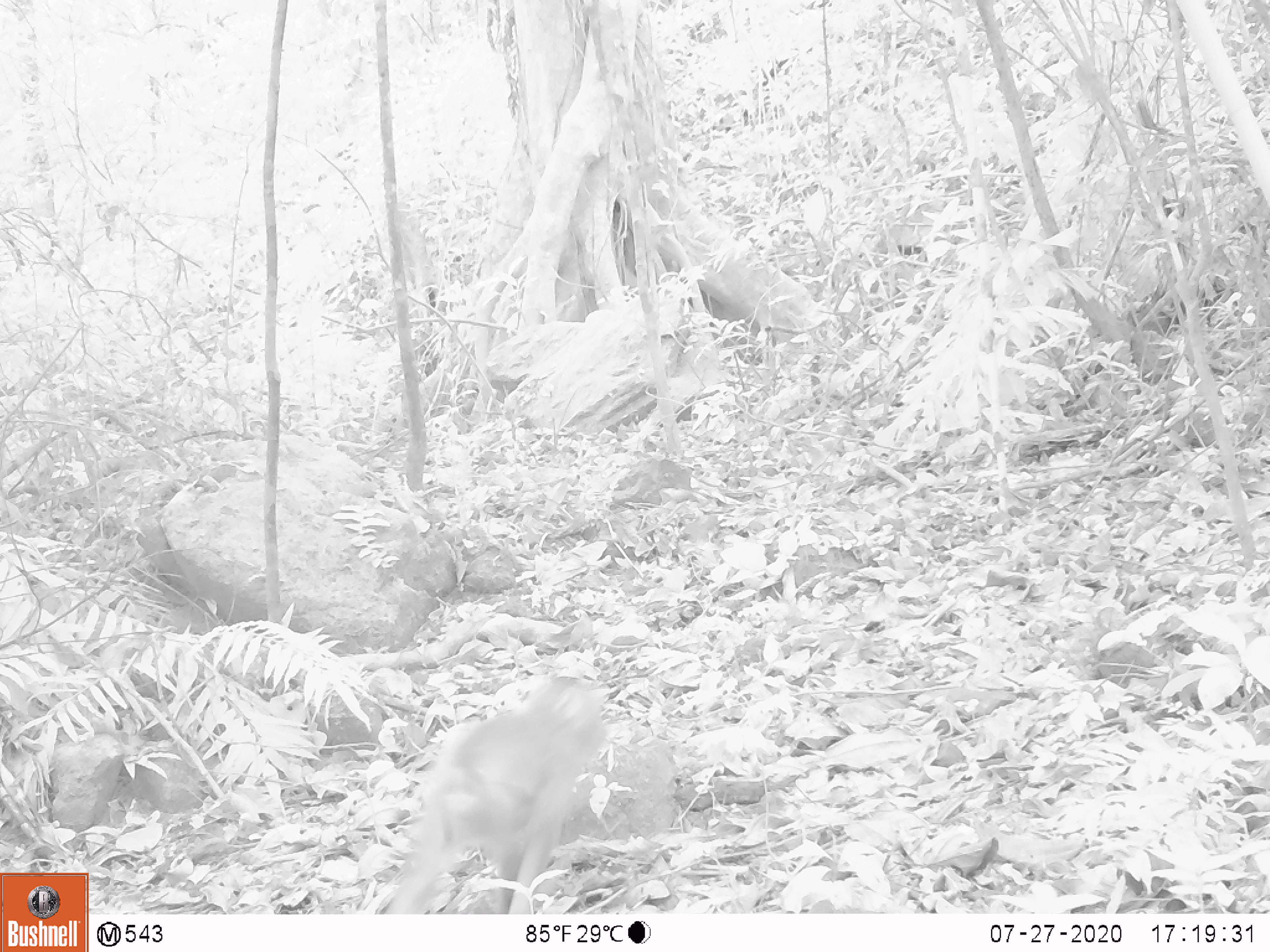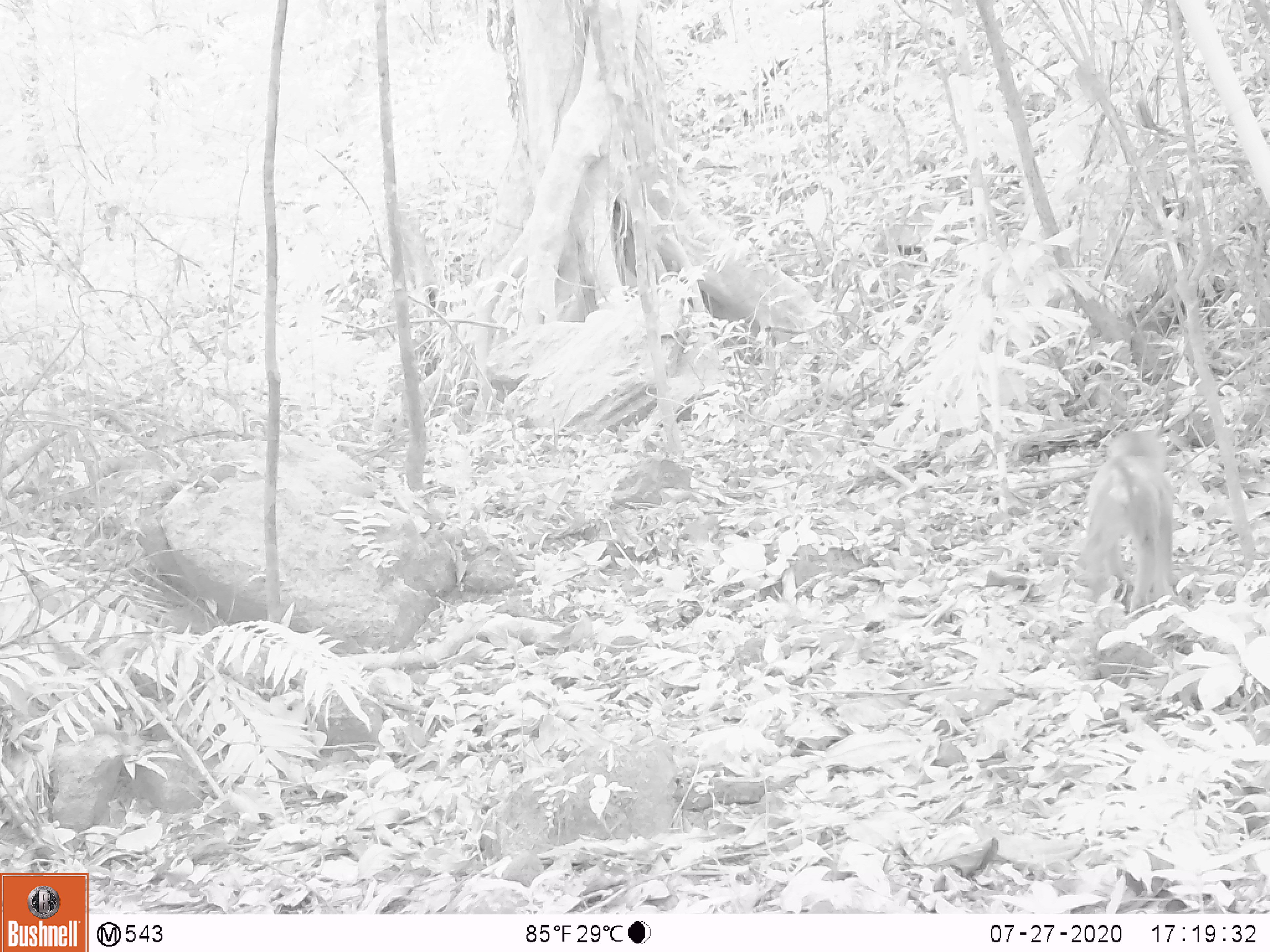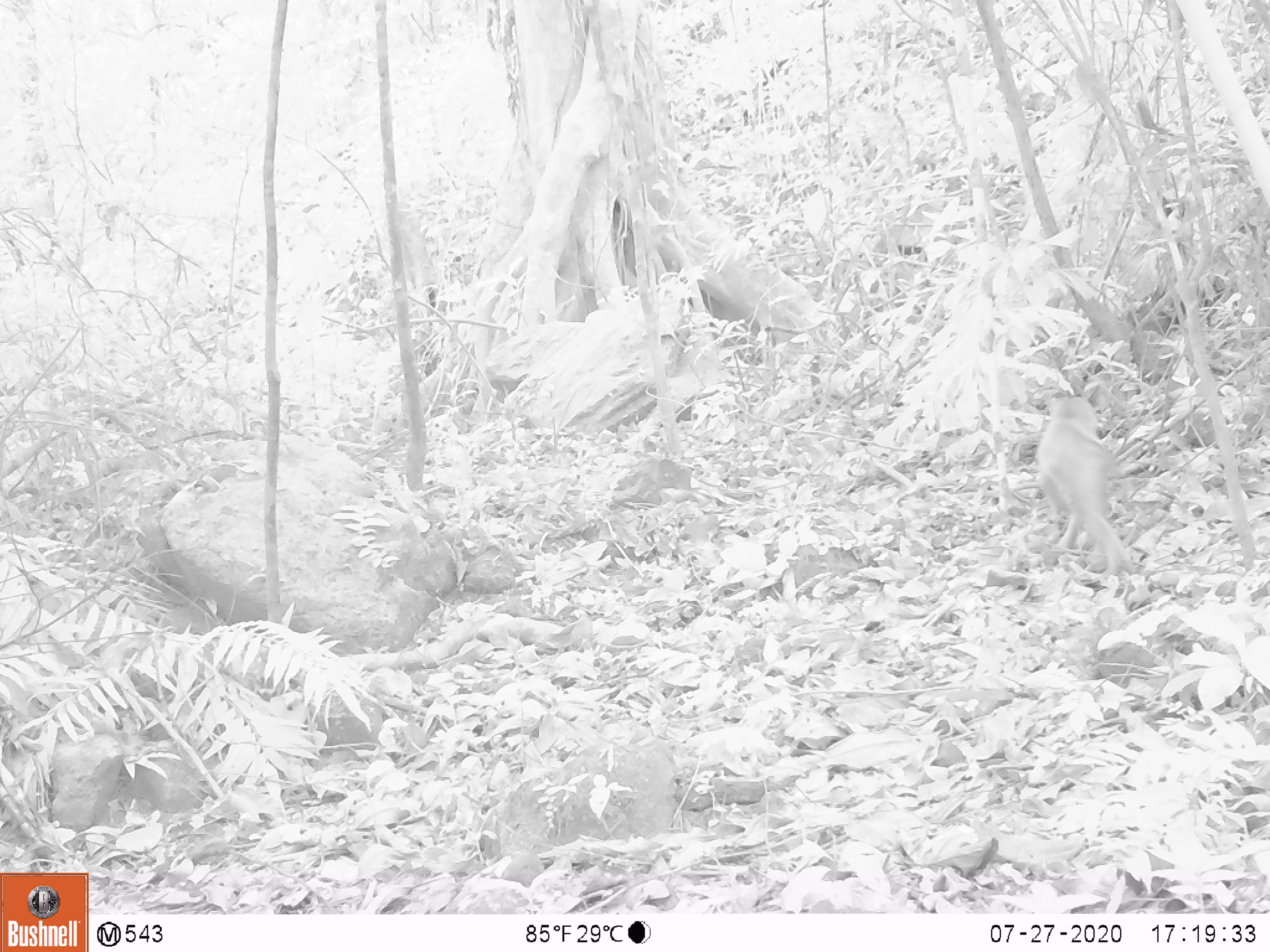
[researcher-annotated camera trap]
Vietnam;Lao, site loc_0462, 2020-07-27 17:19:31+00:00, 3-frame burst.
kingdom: Animalia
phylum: Chordata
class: Mammalia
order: Primates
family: Cercopithecidae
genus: Macaca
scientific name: Macaca nemestrina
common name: pig-tailed macaque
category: pig tailed macaque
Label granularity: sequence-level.